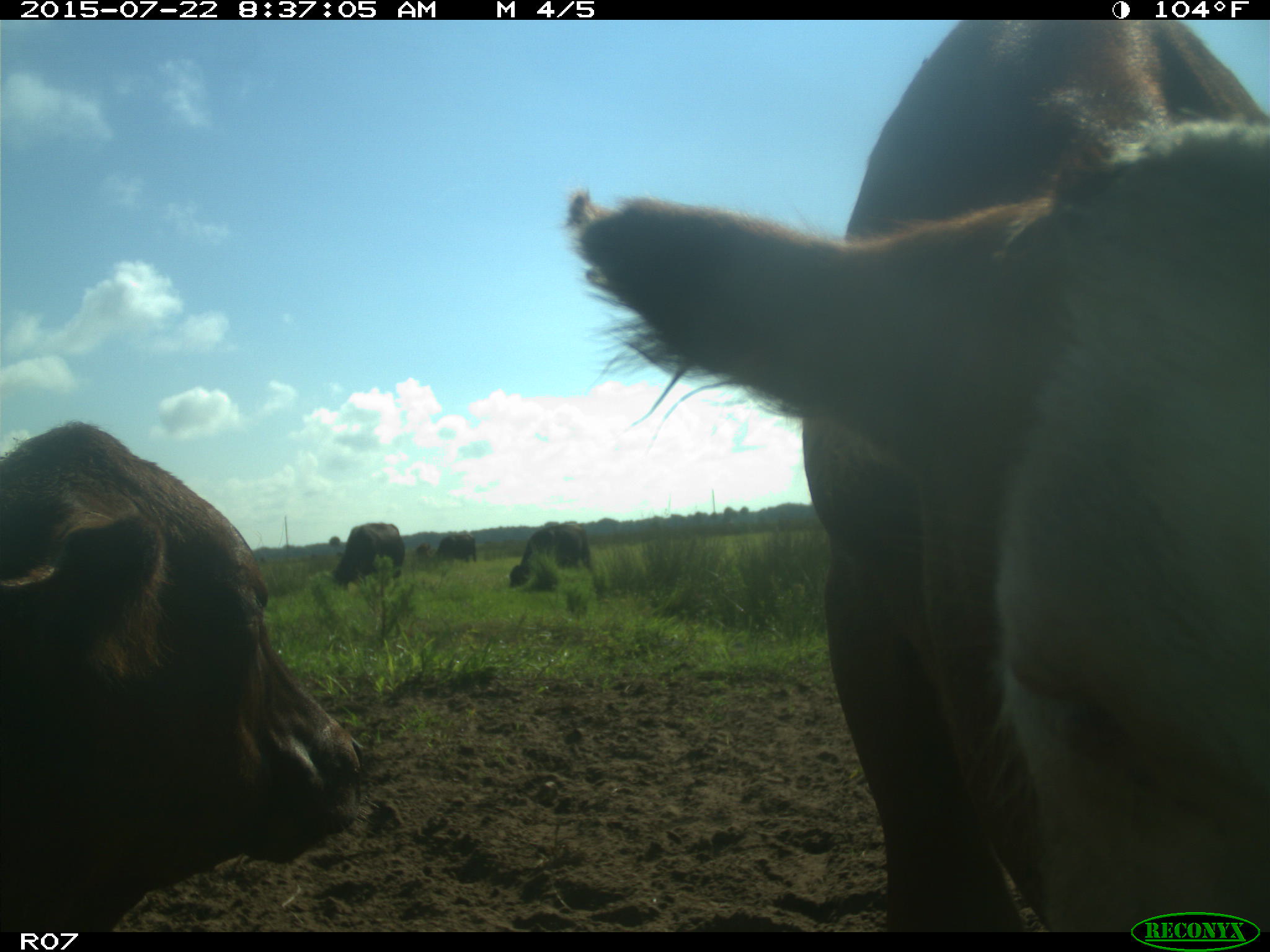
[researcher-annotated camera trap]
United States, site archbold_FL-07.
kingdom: Animalia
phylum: Chordata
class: Mammalia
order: Artiodactyla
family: Bovidae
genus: Bos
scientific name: Bos taurus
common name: domestic cow